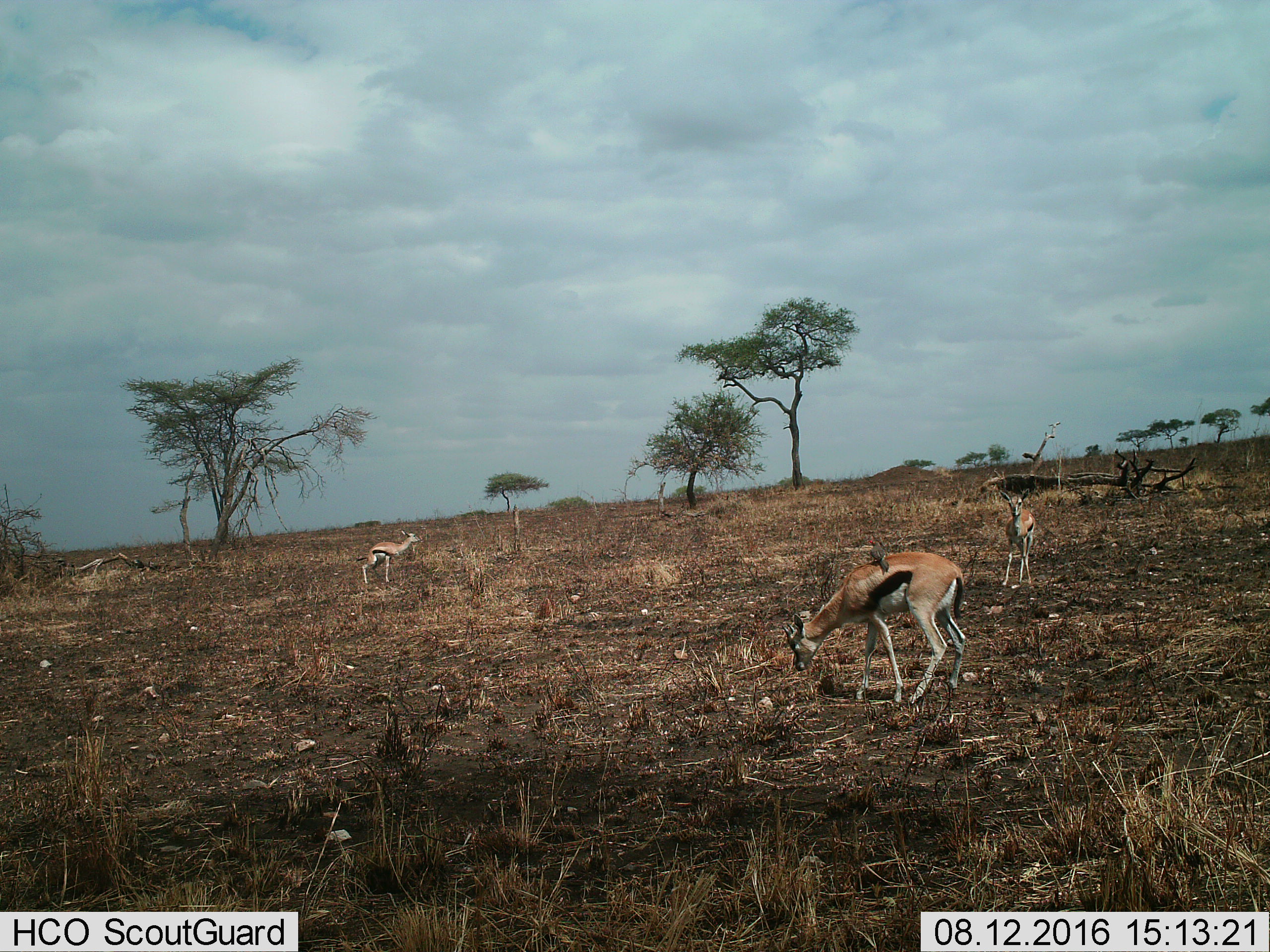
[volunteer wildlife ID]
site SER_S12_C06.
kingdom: Animalia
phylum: Chordata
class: Mammalia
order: Artiodactyla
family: Bovidae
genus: Eudorcas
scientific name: Eudorcas thomsonii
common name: thomson's gazelle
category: gazellethomsons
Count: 3.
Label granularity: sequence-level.